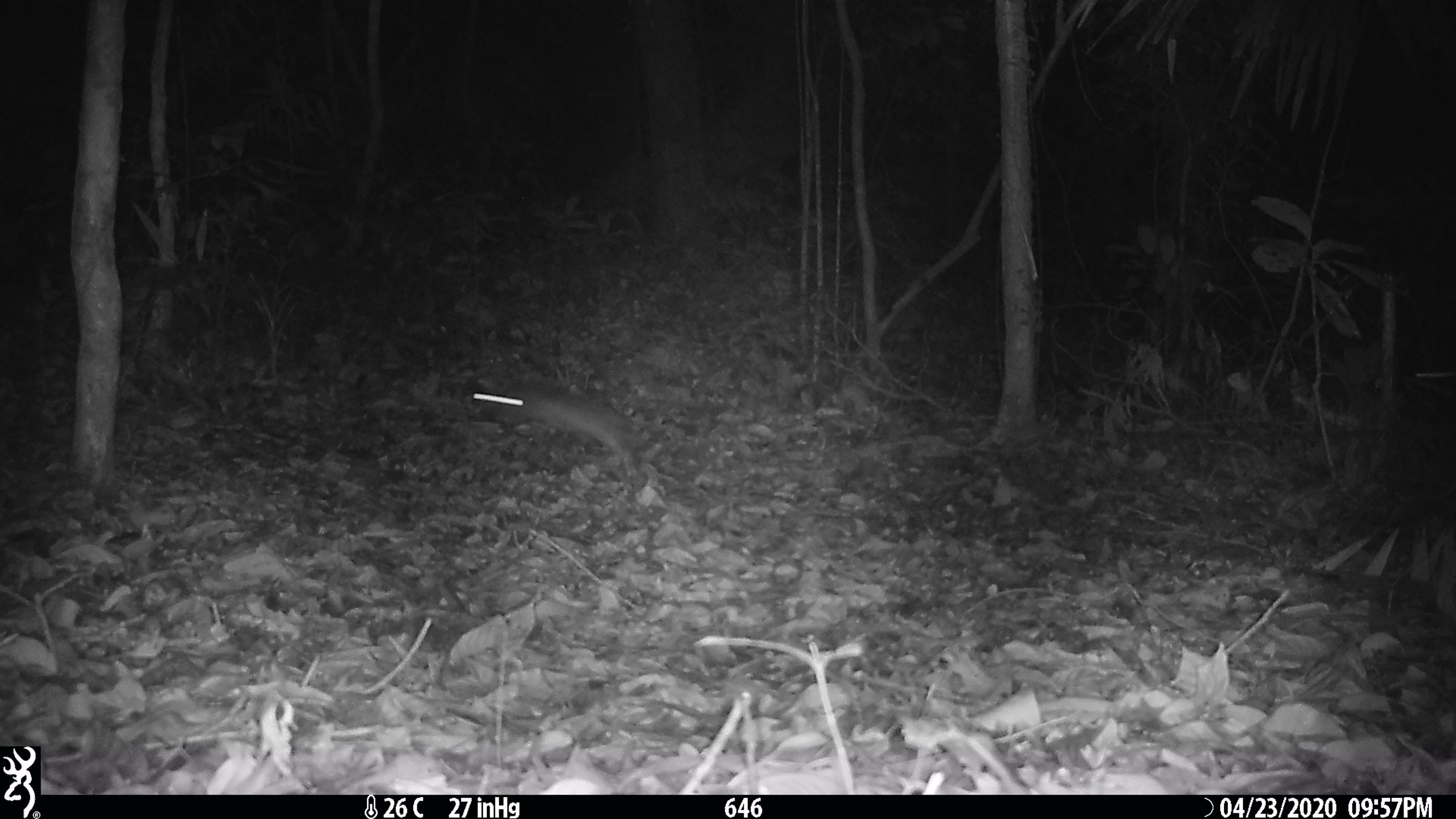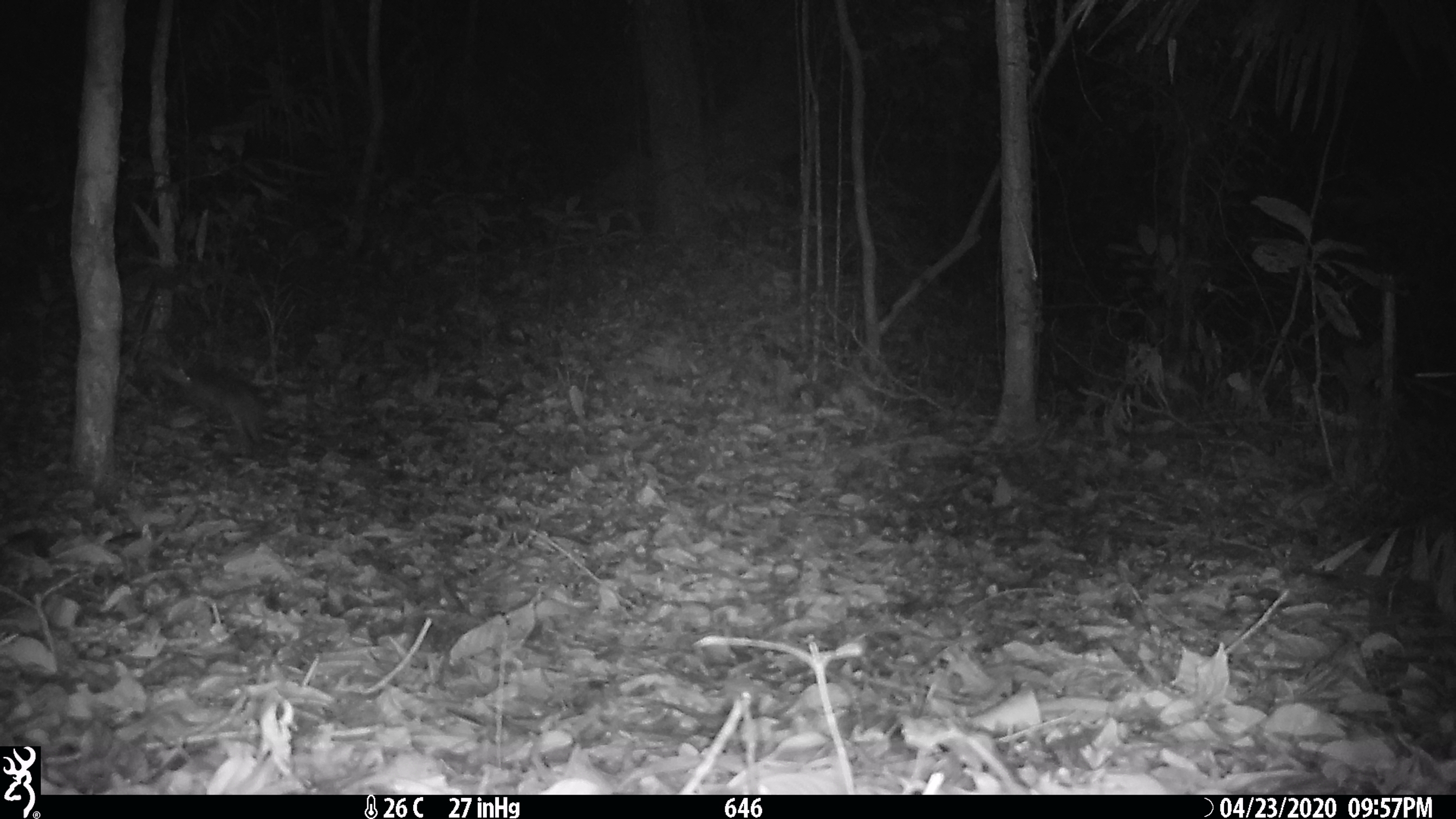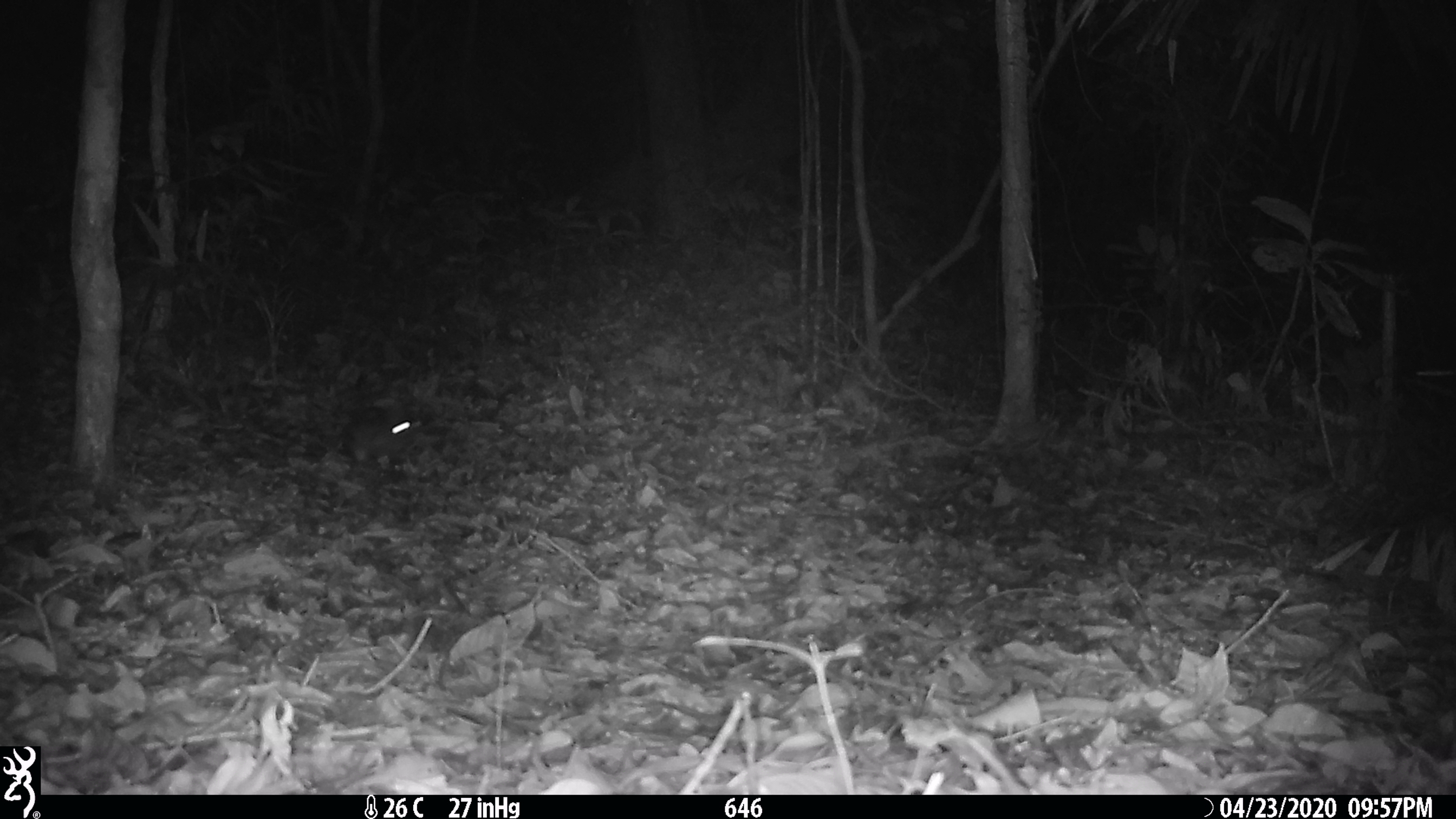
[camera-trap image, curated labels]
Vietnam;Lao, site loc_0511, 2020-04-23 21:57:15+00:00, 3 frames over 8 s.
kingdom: Animalia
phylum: Chordata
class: Mammalia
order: Lagomorpha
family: Leporidae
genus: Nesolagus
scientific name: Nesolagus timminsi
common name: annamite striped rabbit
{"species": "annamite striped rabbit (Nesolagus timminsi)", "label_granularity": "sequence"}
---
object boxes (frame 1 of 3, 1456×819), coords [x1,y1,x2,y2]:
annamite striped rabbit: [471,383,652,478]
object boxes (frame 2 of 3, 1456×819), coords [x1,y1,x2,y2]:
annamite striped rabbit: [162,366,263,458]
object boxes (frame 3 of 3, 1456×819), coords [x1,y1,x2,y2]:
annamite striped rabbit: [341,401,424,463]